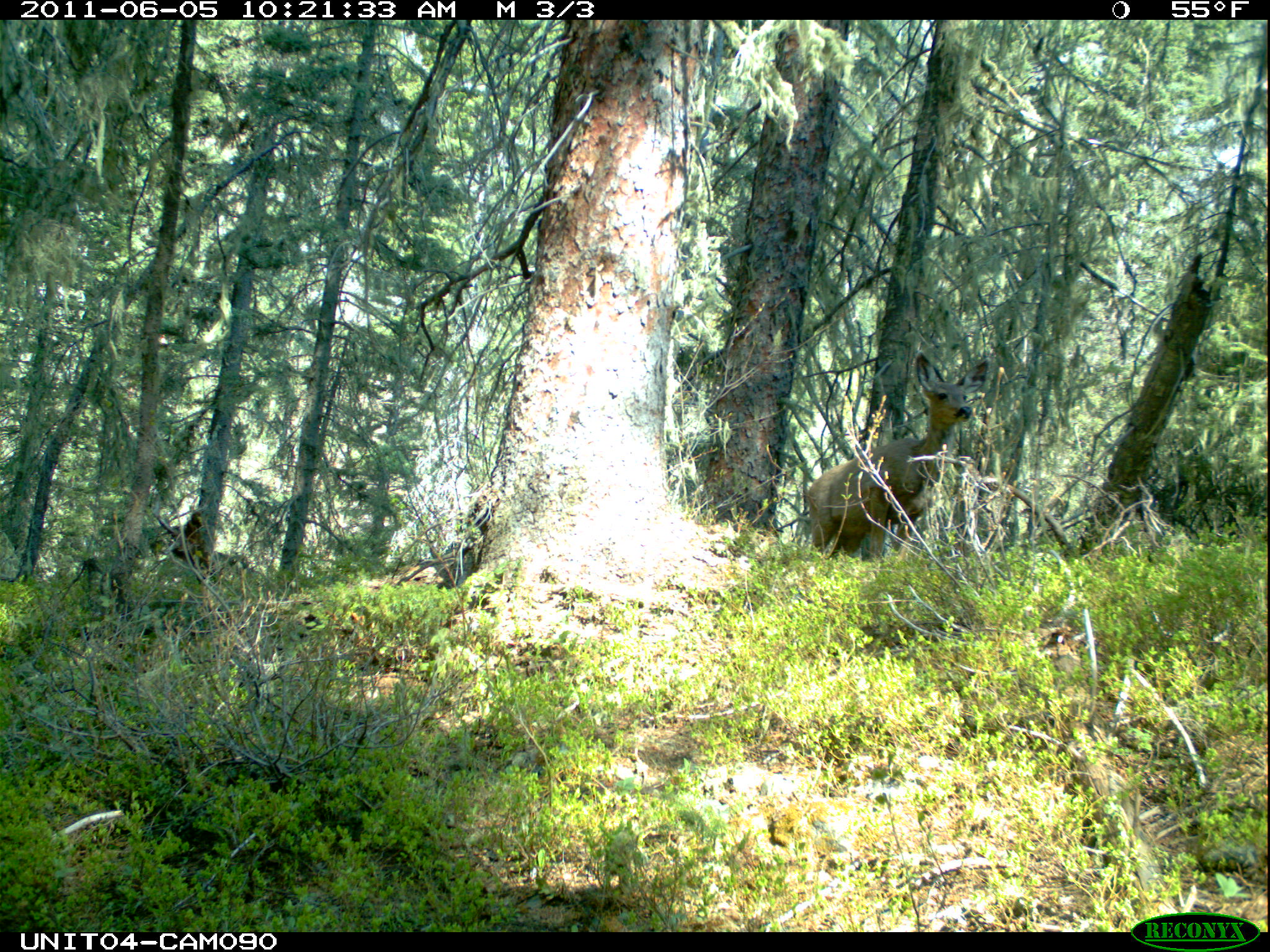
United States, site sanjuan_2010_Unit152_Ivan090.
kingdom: Animalia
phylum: Chordata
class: Mammalia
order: Artiodactyla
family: Cervidae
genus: Odocoileus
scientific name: Odocoileus hemionus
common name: mule deer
Odocoileus hemionus (mule deer).